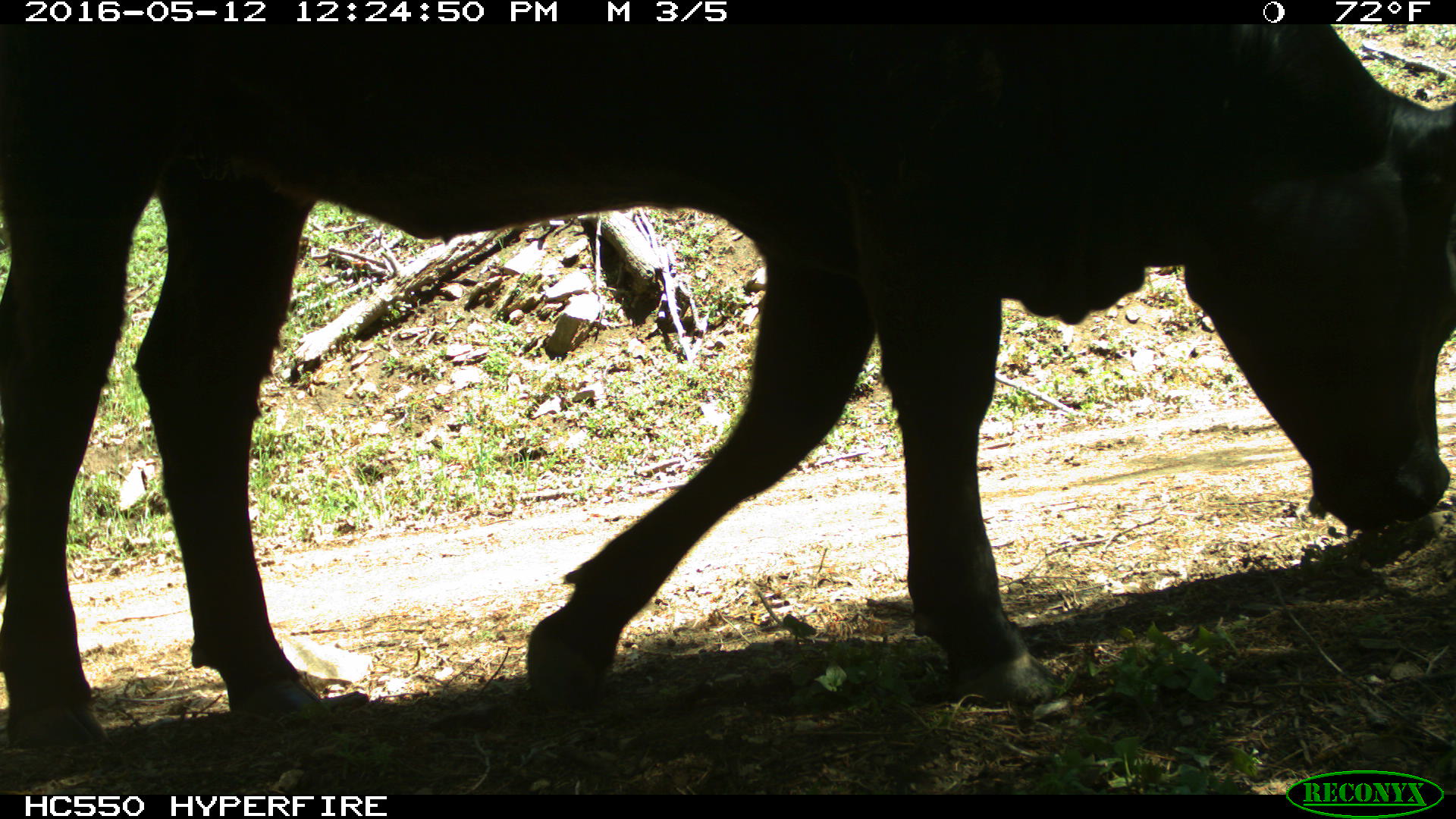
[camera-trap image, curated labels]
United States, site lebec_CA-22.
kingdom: Animalia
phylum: Chordata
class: Mammalia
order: Artiodactyla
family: Bovidae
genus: Bos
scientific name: Bos taurus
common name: domestic cow